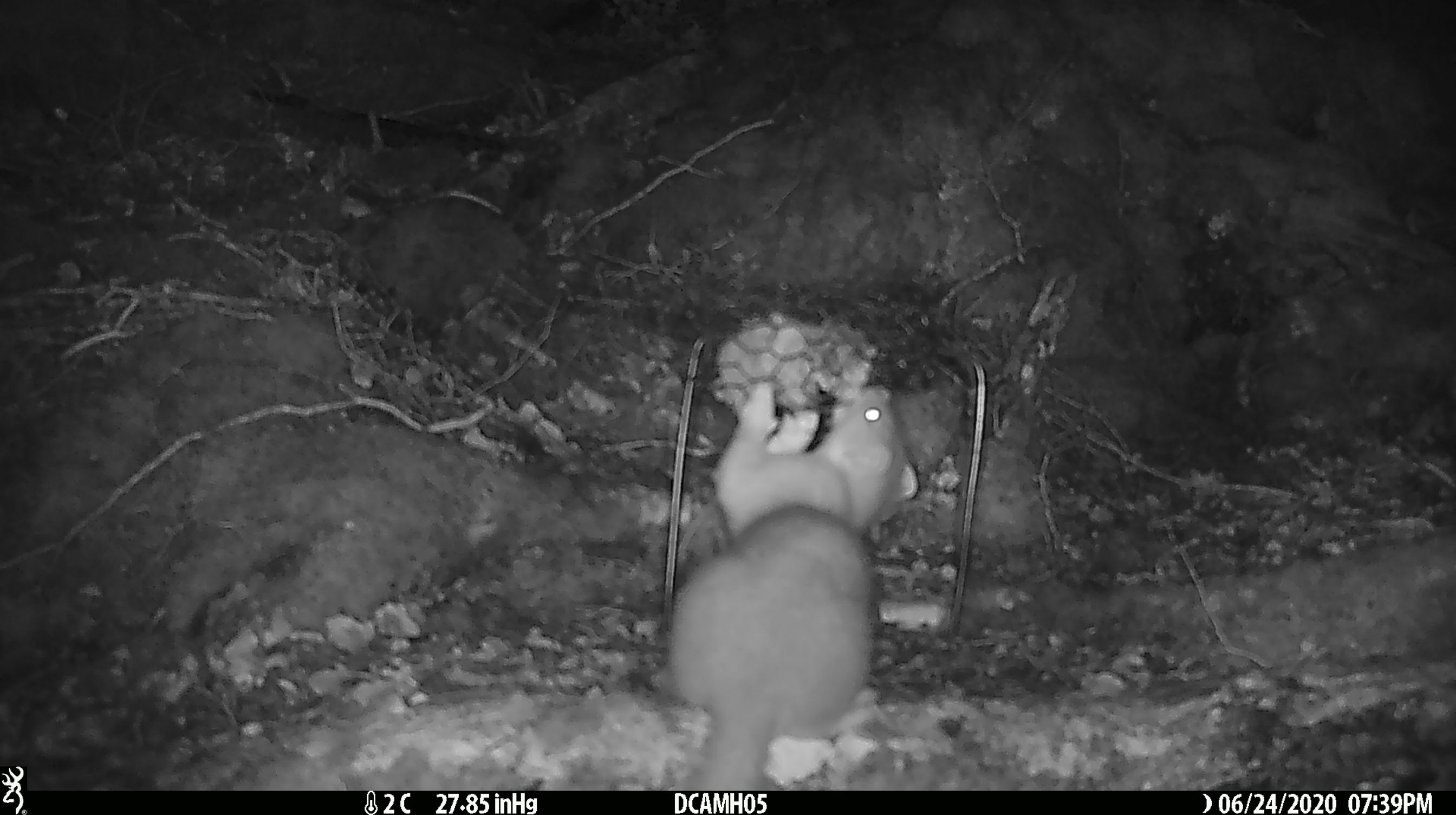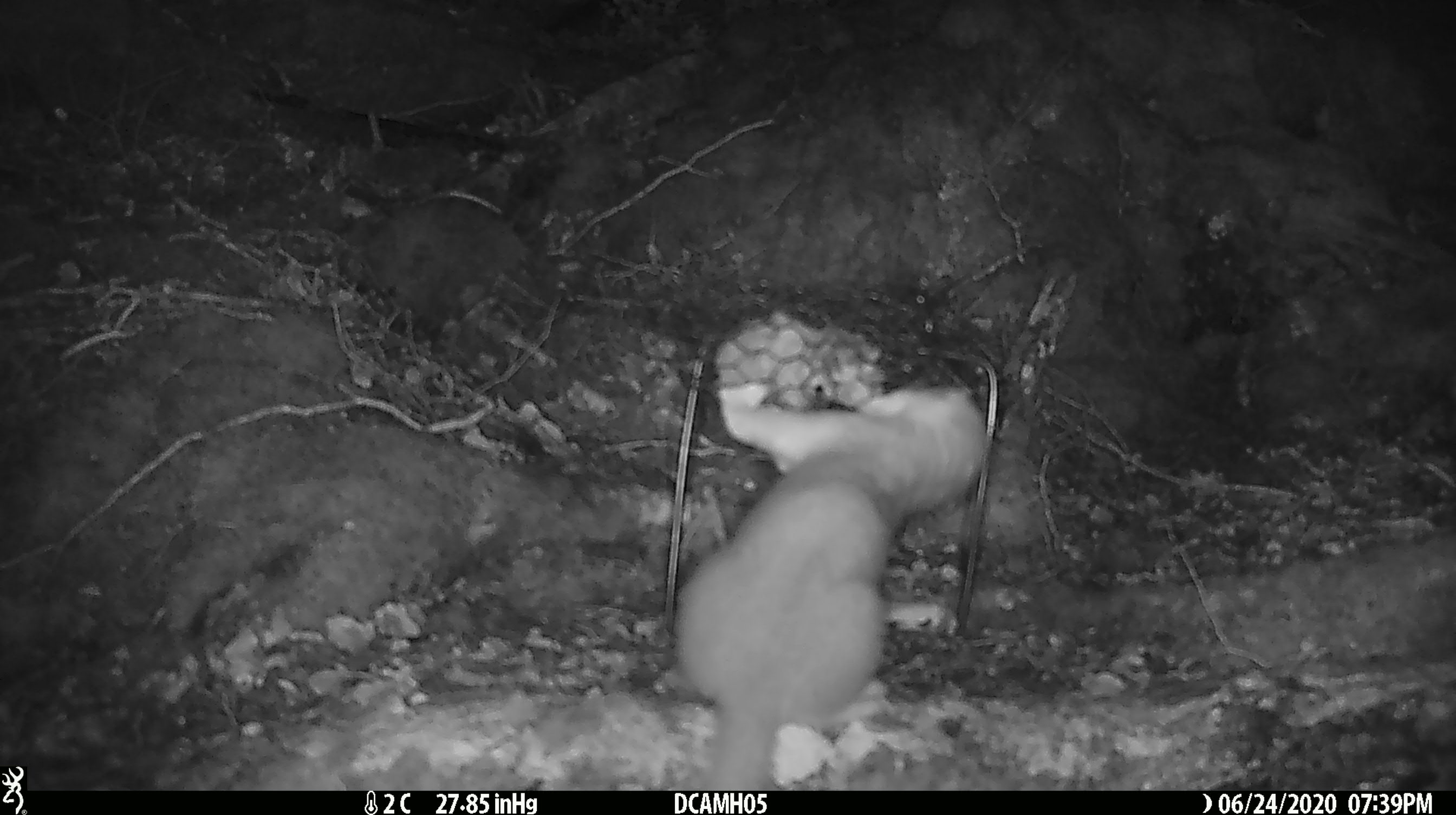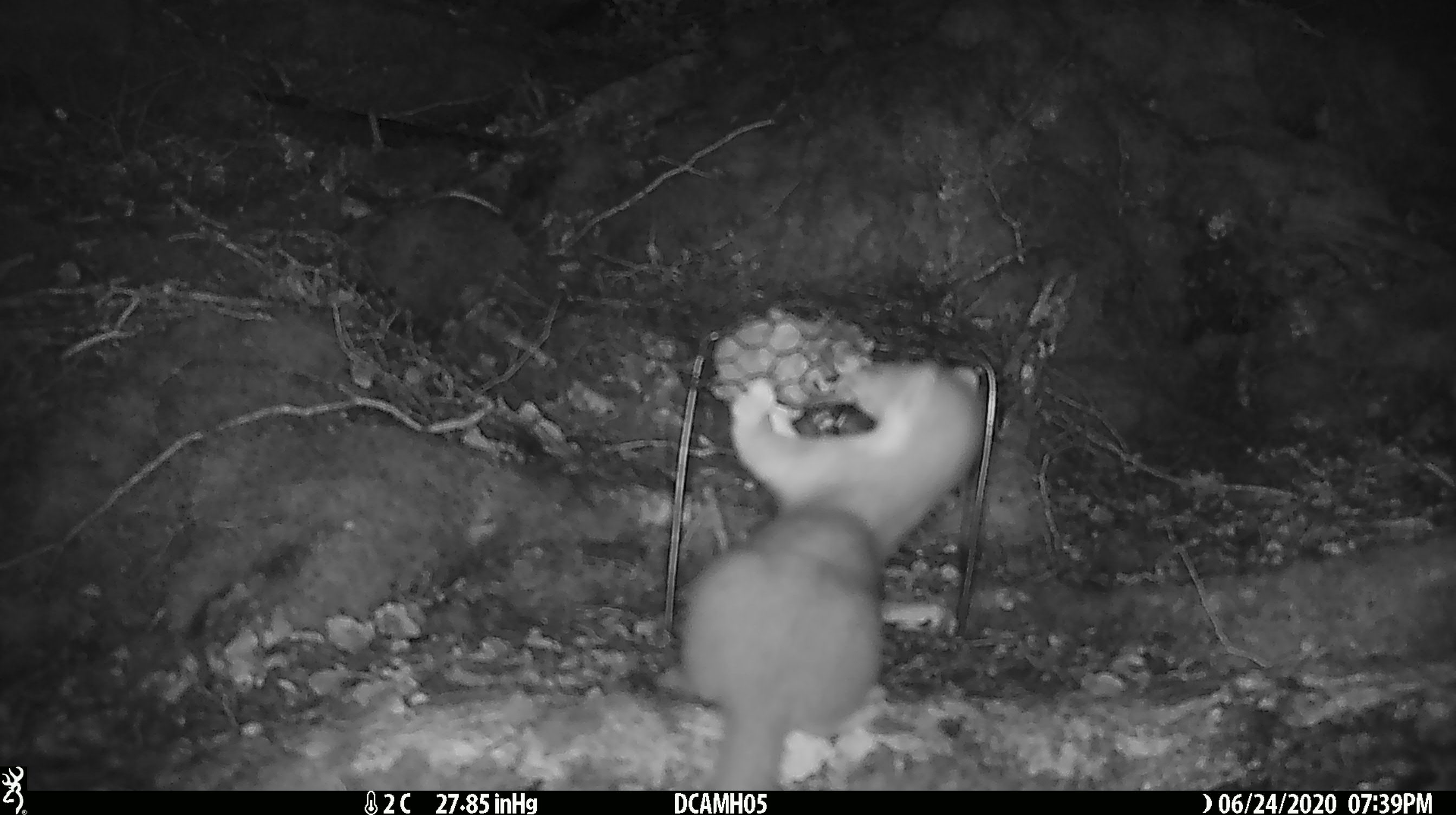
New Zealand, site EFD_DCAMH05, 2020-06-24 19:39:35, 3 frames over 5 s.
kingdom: Animalia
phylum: Chordata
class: Mammalia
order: Carnivora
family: Mustelidae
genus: Mustela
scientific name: Mustela erminea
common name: stoat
Stoat (Mustela erminea).